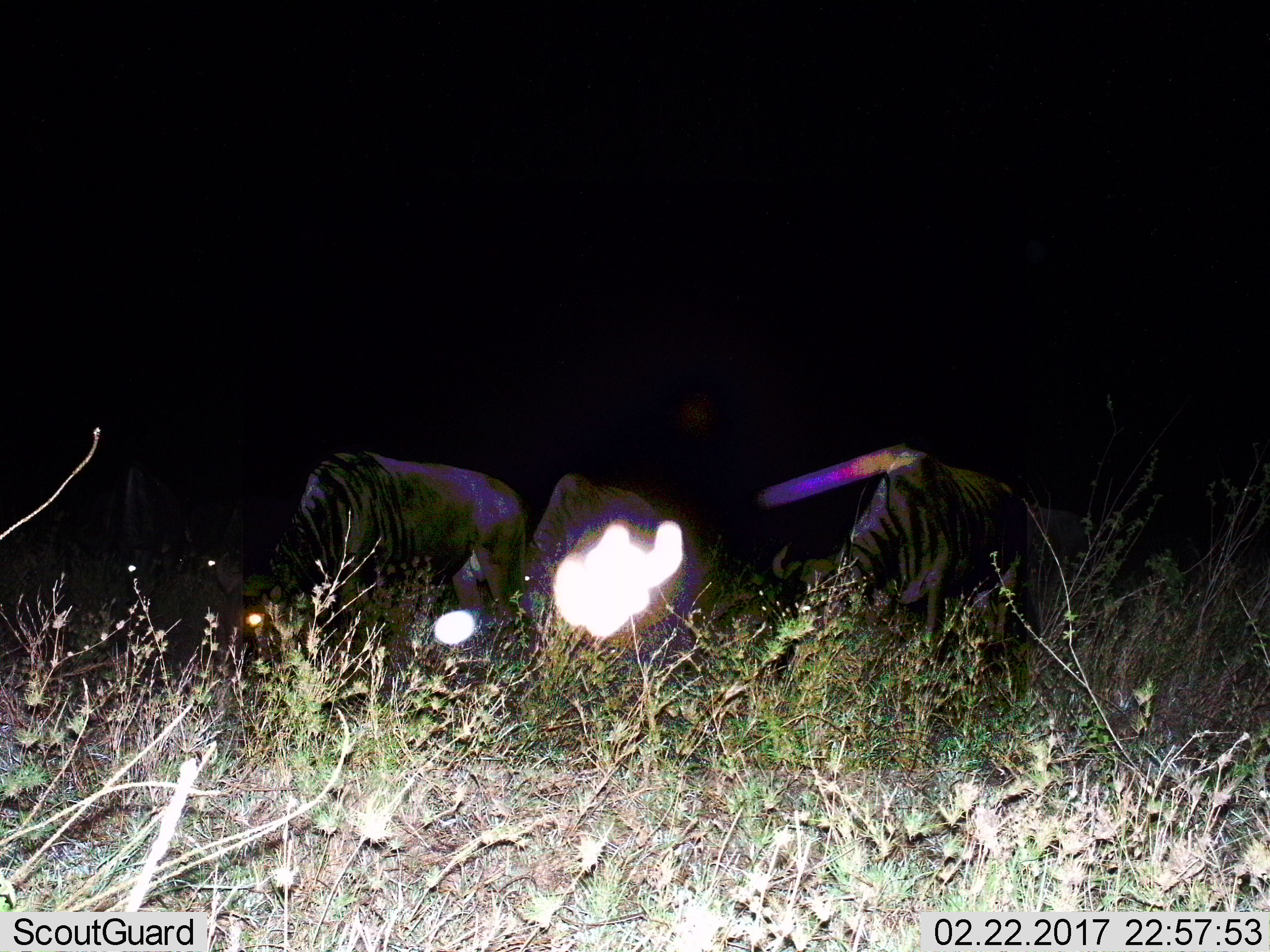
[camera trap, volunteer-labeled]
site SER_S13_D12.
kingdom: Animalia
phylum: Chordata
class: Mammalia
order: Artiodactyla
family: Bovidae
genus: Connochaetes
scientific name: Connochaetes taurinus taurinus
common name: blue wildebeest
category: wildebeestblue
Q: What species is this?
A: Wildebeestblue (blue wildebeest) (Connochaetes taurinus taurinus).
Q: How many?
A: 3.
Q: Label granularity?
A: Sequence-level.